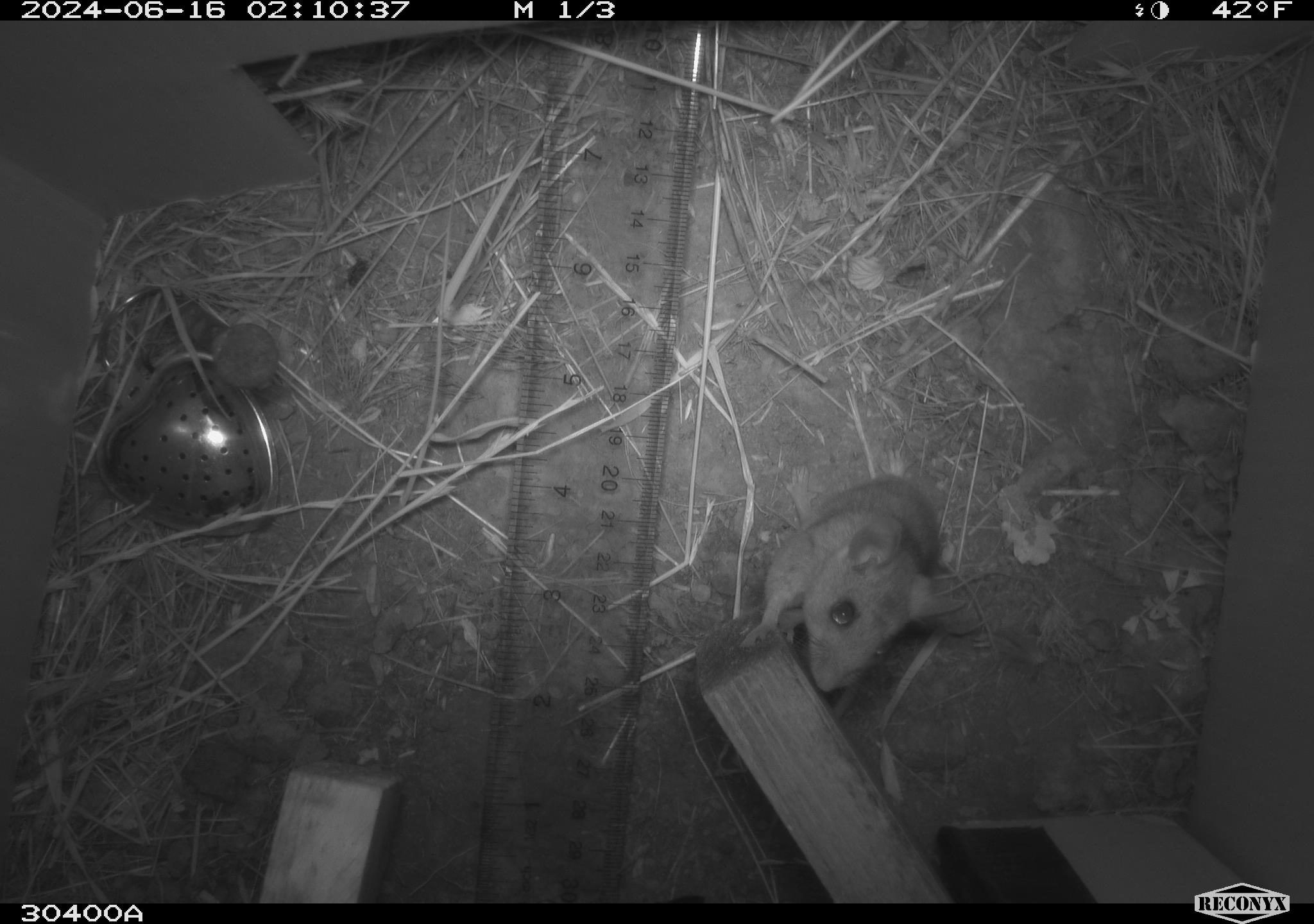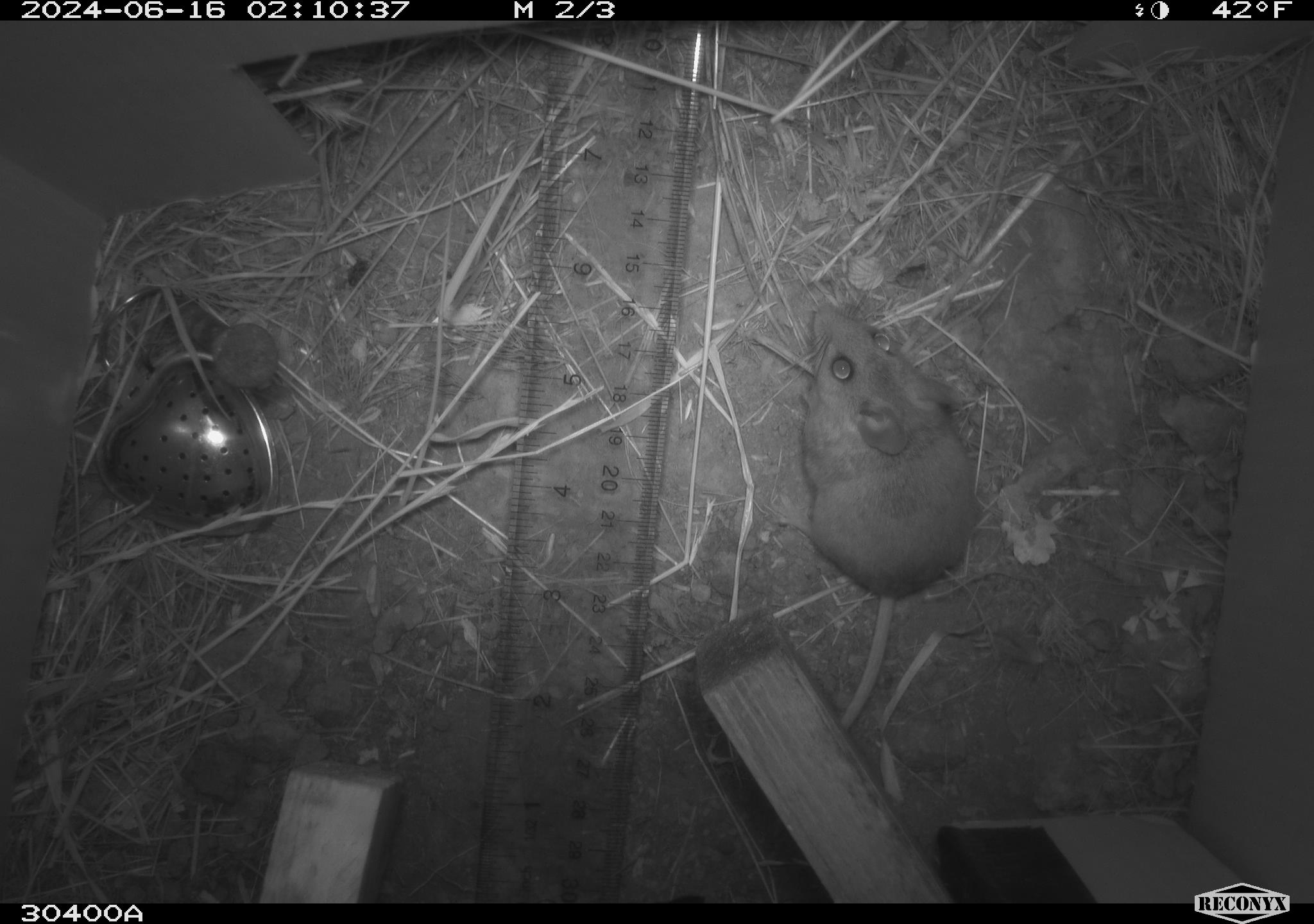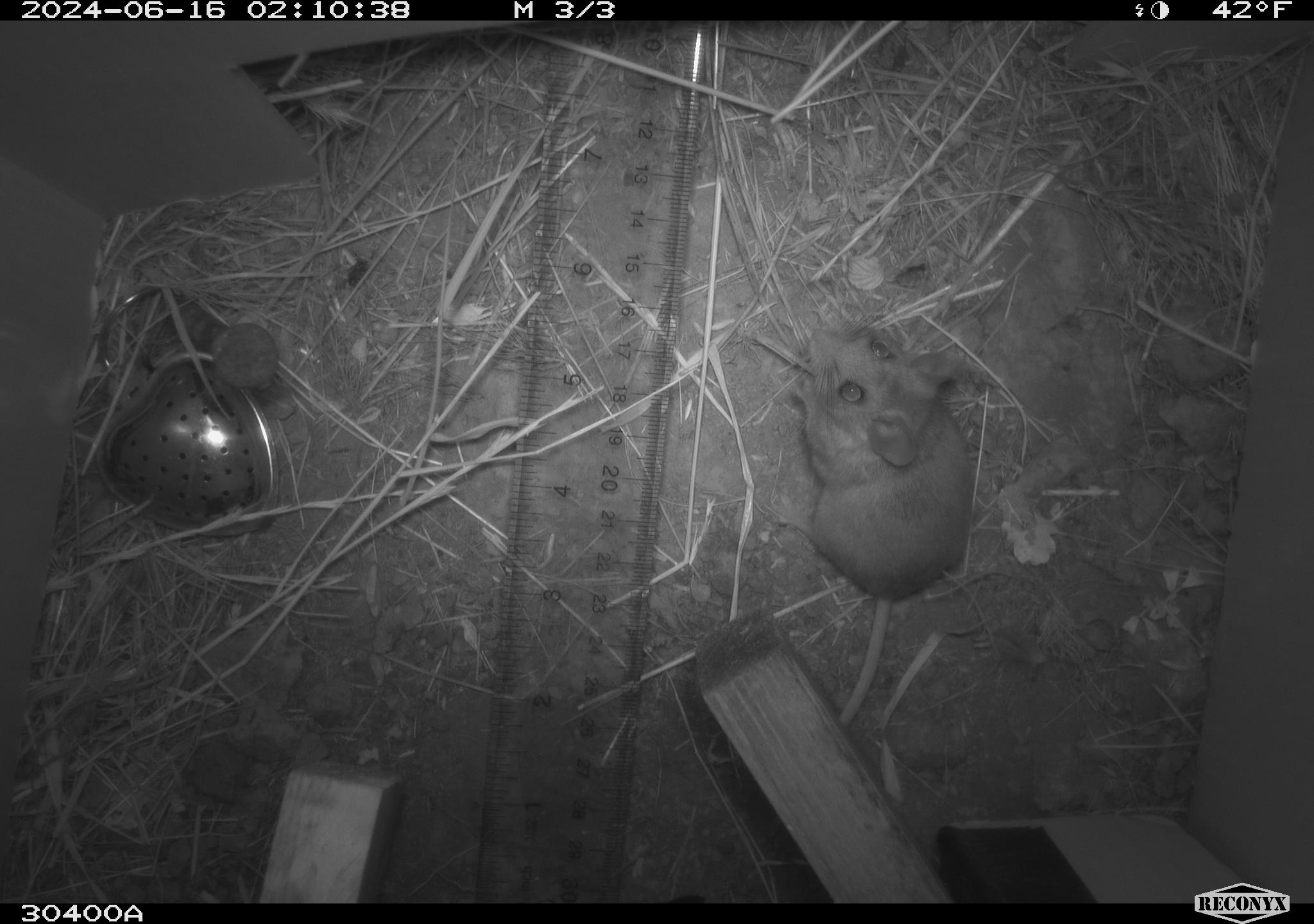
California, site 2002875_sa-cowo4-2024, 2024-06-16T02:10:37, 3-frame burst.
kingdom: Animalia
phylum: Chordata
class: Mammalia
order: Rodentia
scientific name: Rodentia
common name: rodent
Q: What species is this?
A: Rodent (Rodentia).